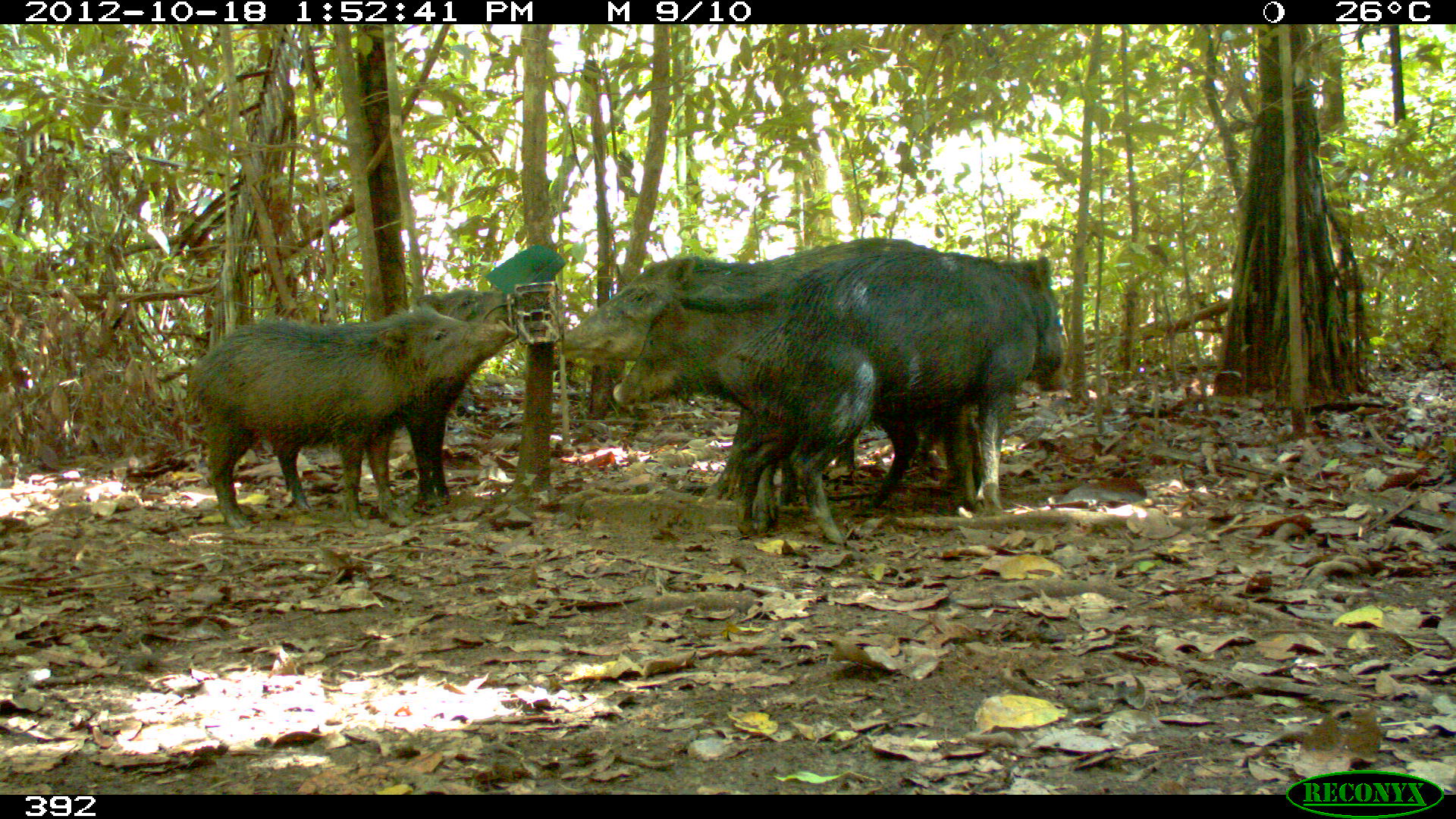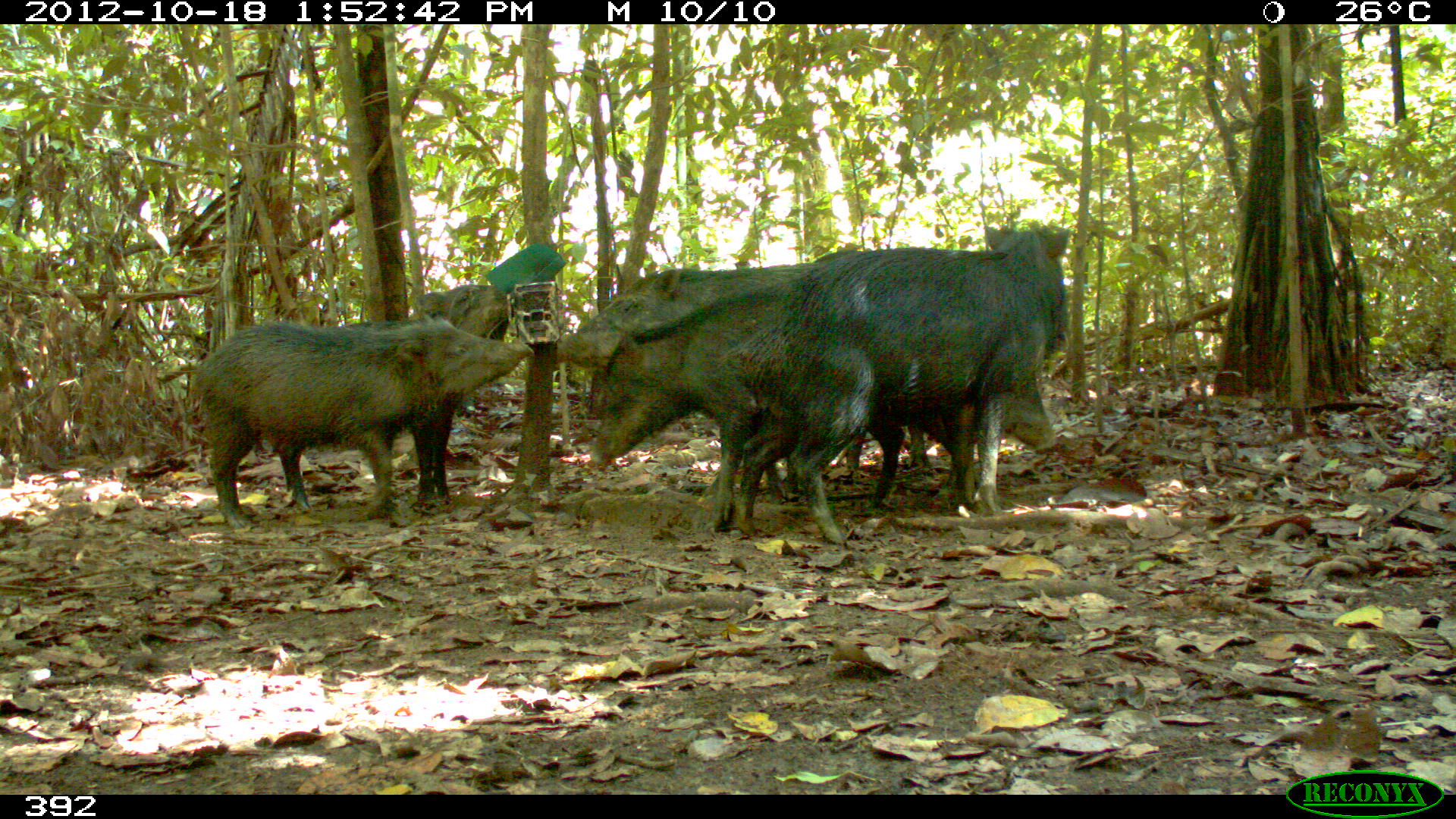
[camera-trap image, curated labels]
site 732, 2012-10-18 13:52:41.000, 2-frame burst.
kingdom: Animalia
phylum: Chordata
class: Mammalia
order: Artiodactyla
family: Tayassuidae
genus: Tayassu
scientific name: Tayassu pecari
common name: white-lipped peccary